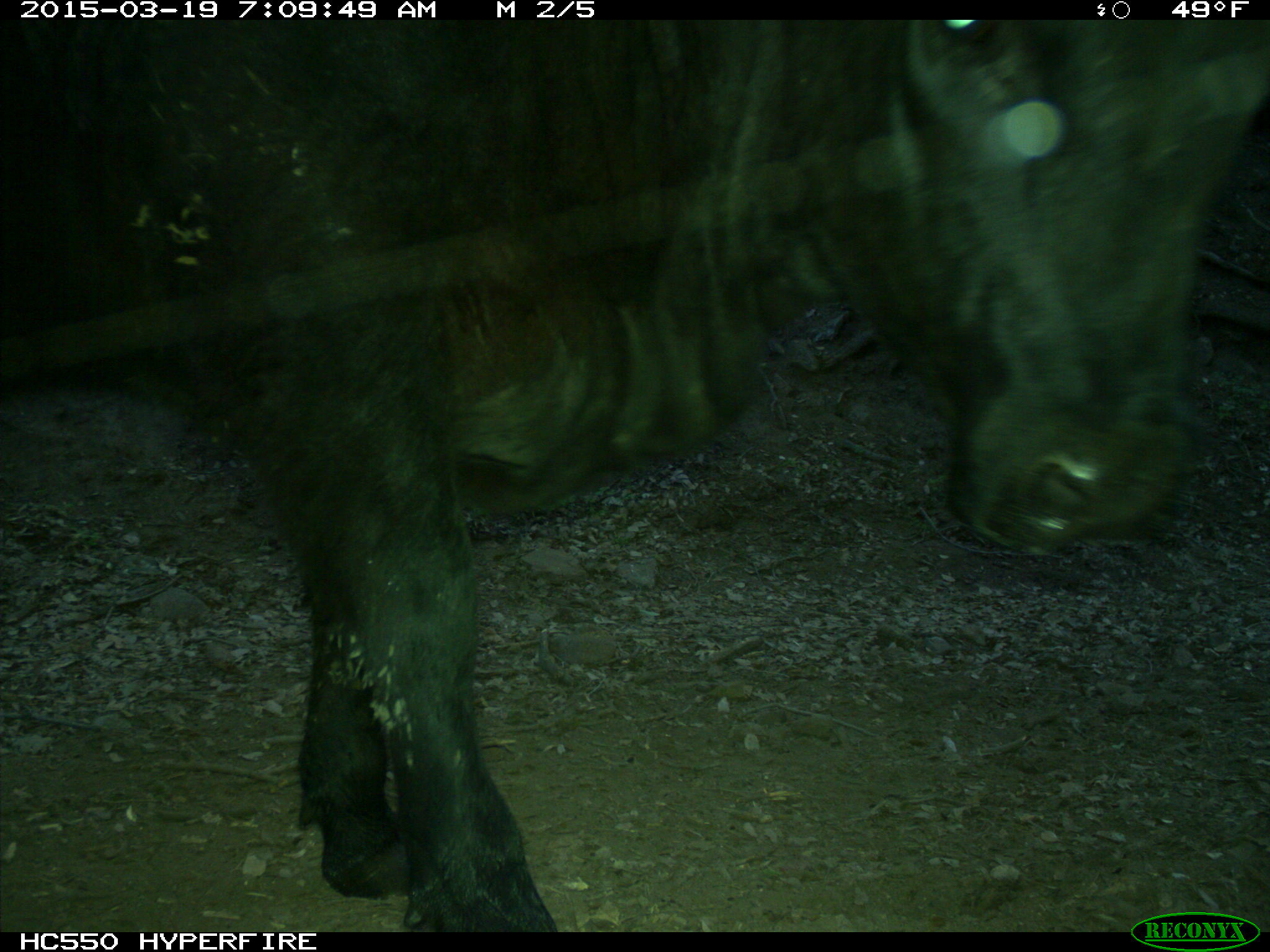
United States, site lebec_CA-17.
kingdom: Animalia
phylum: Chordata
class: Mammalia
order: Artiodactyla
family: Bovidae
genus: Bos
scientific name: Bos taurus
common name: domestic cow